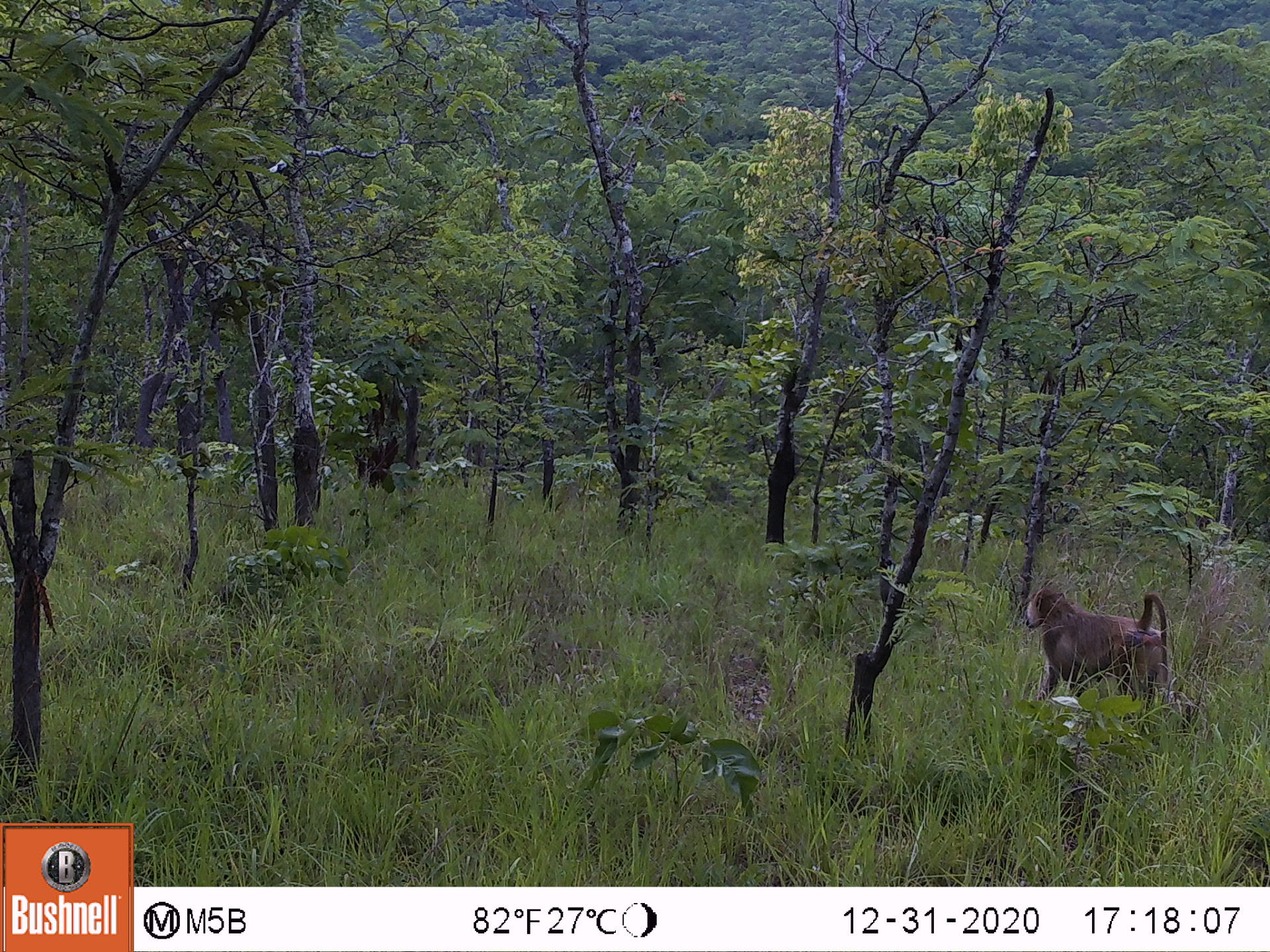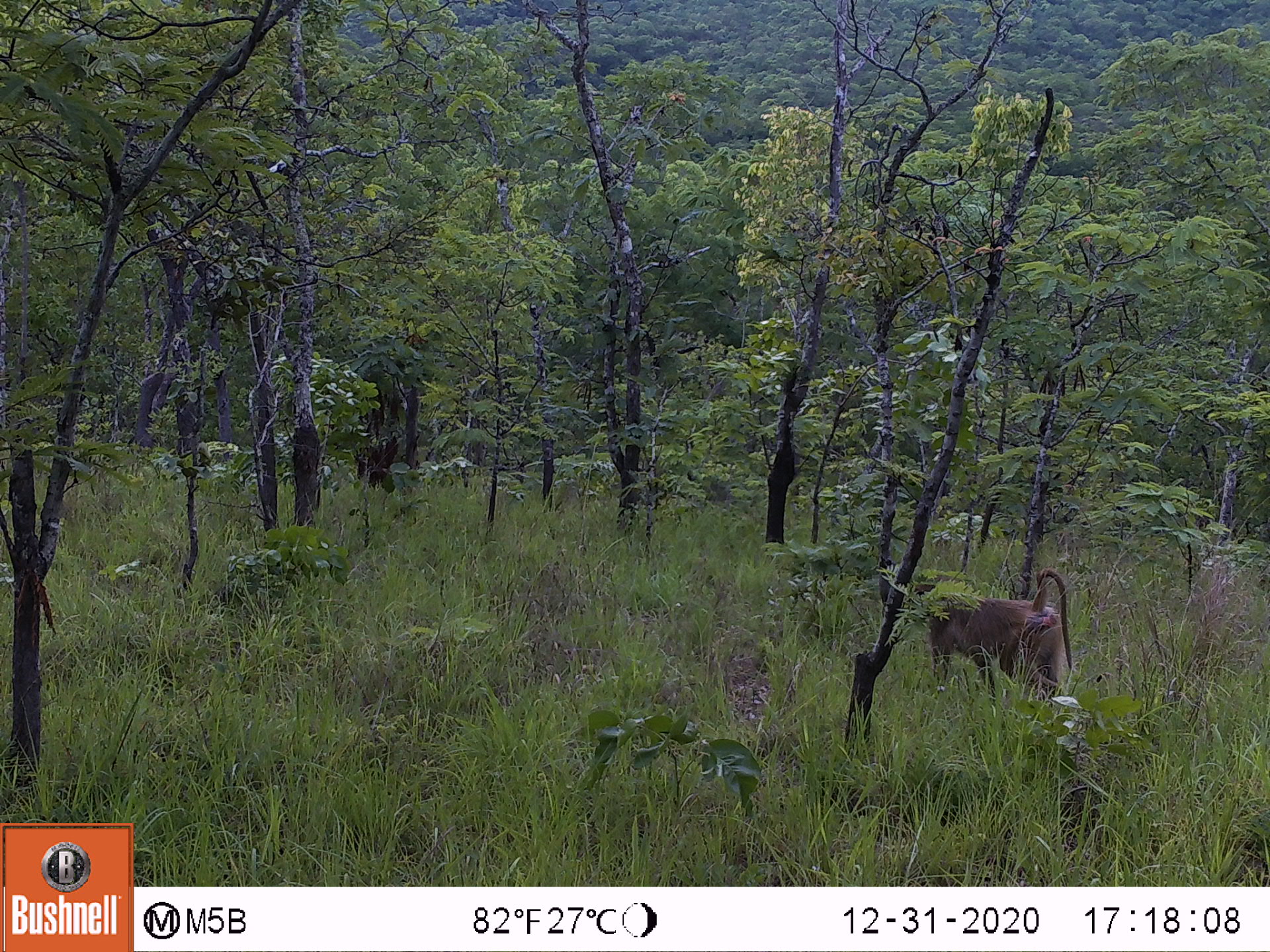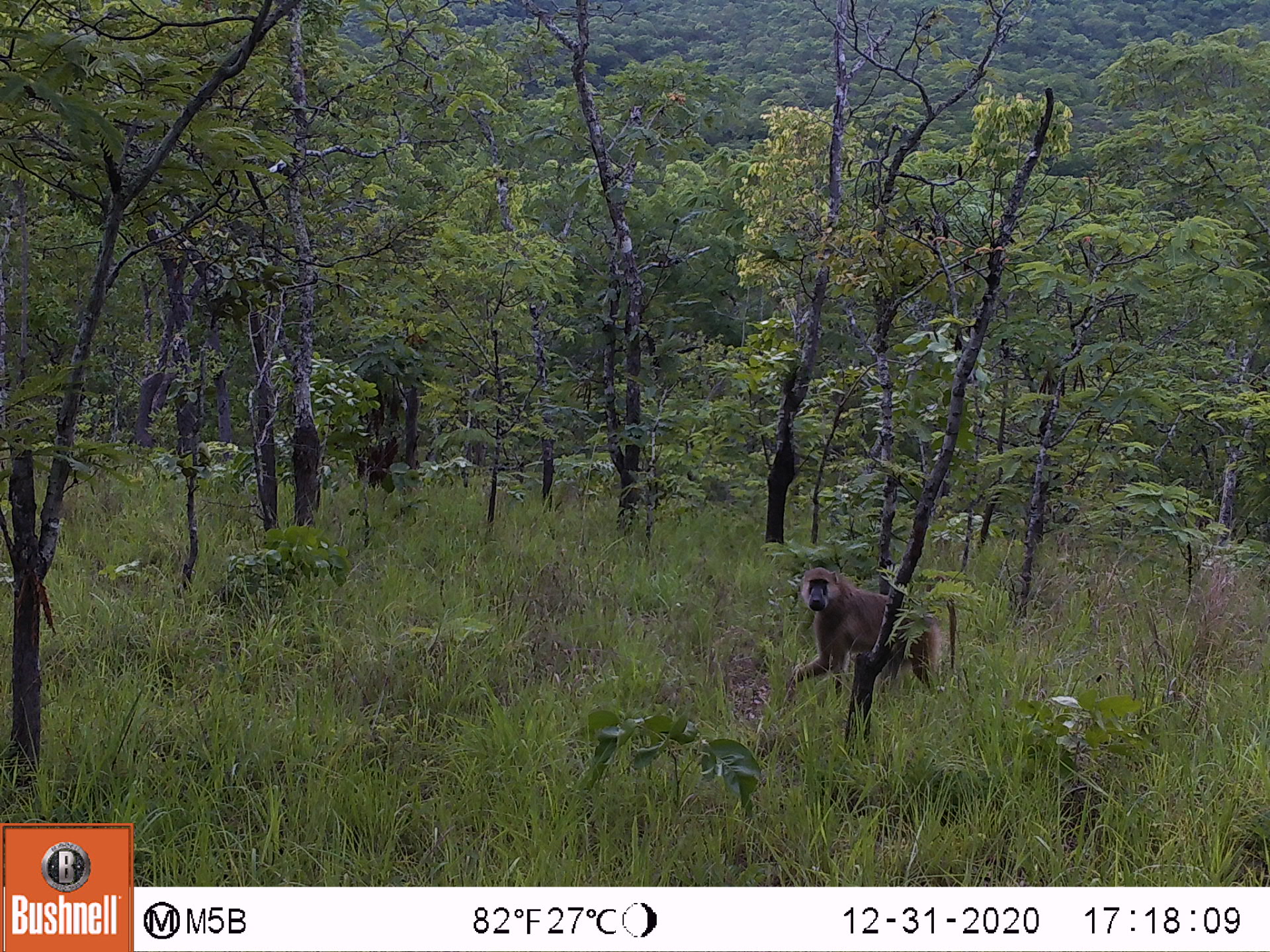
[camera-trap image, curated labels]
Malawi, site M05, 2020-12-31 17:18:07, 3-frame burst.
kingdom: Animalia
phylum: Chordata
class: Mammalia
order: Primates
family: Cercopithecidae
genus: Papio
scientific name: Papio cynocephalus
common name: yellow baboon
Yellow baboon (Papio cynocephalus), count 1.